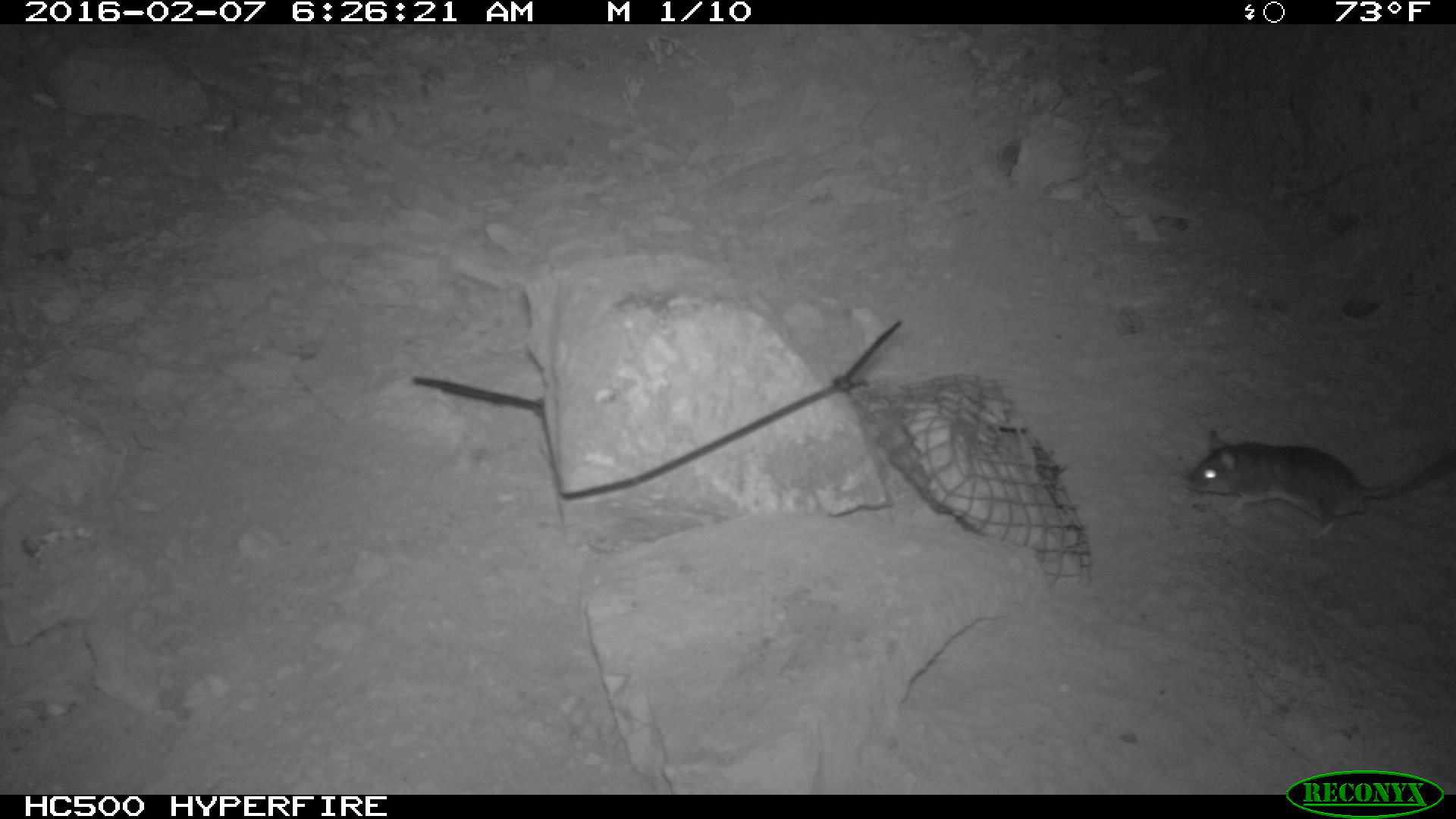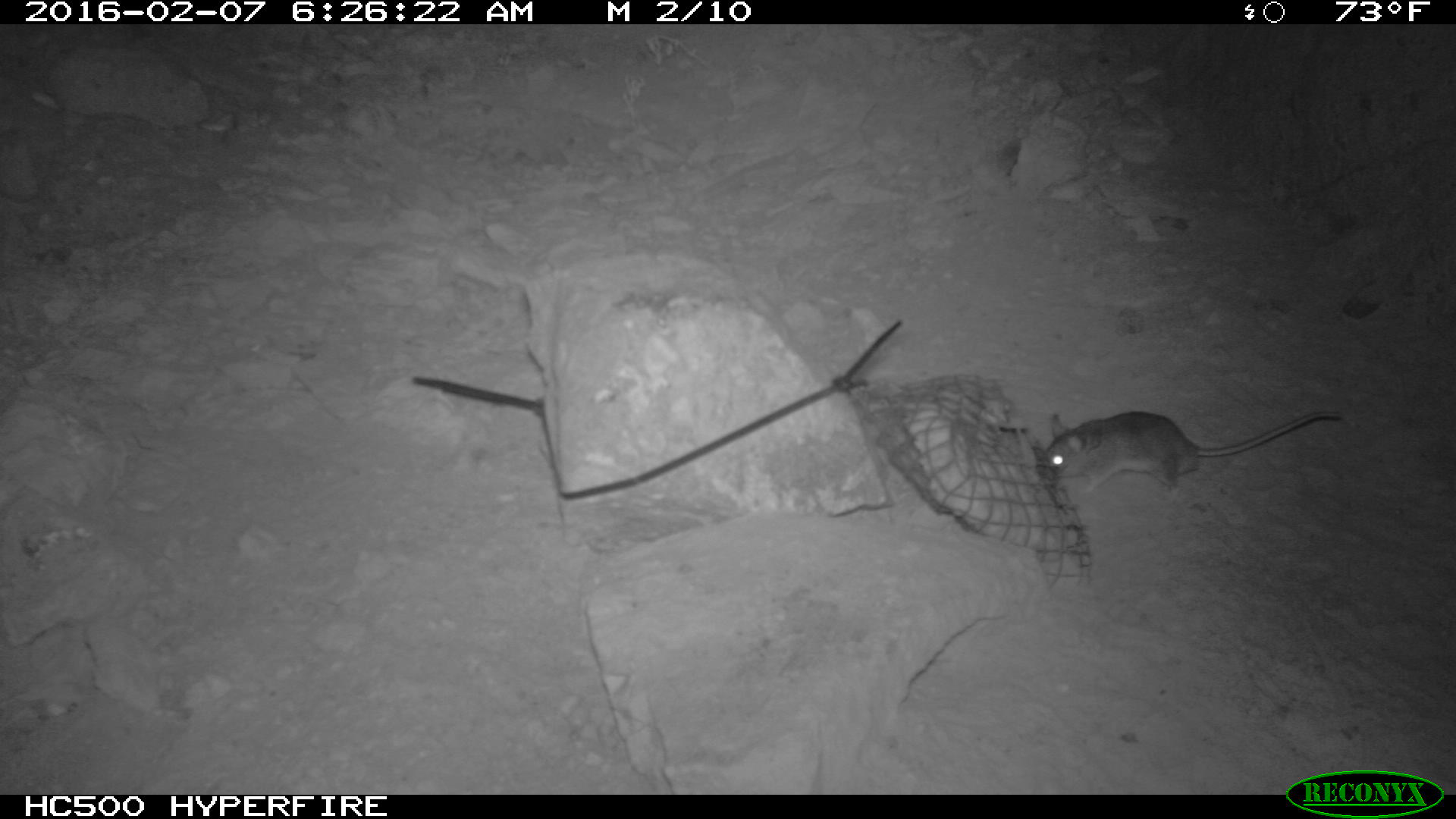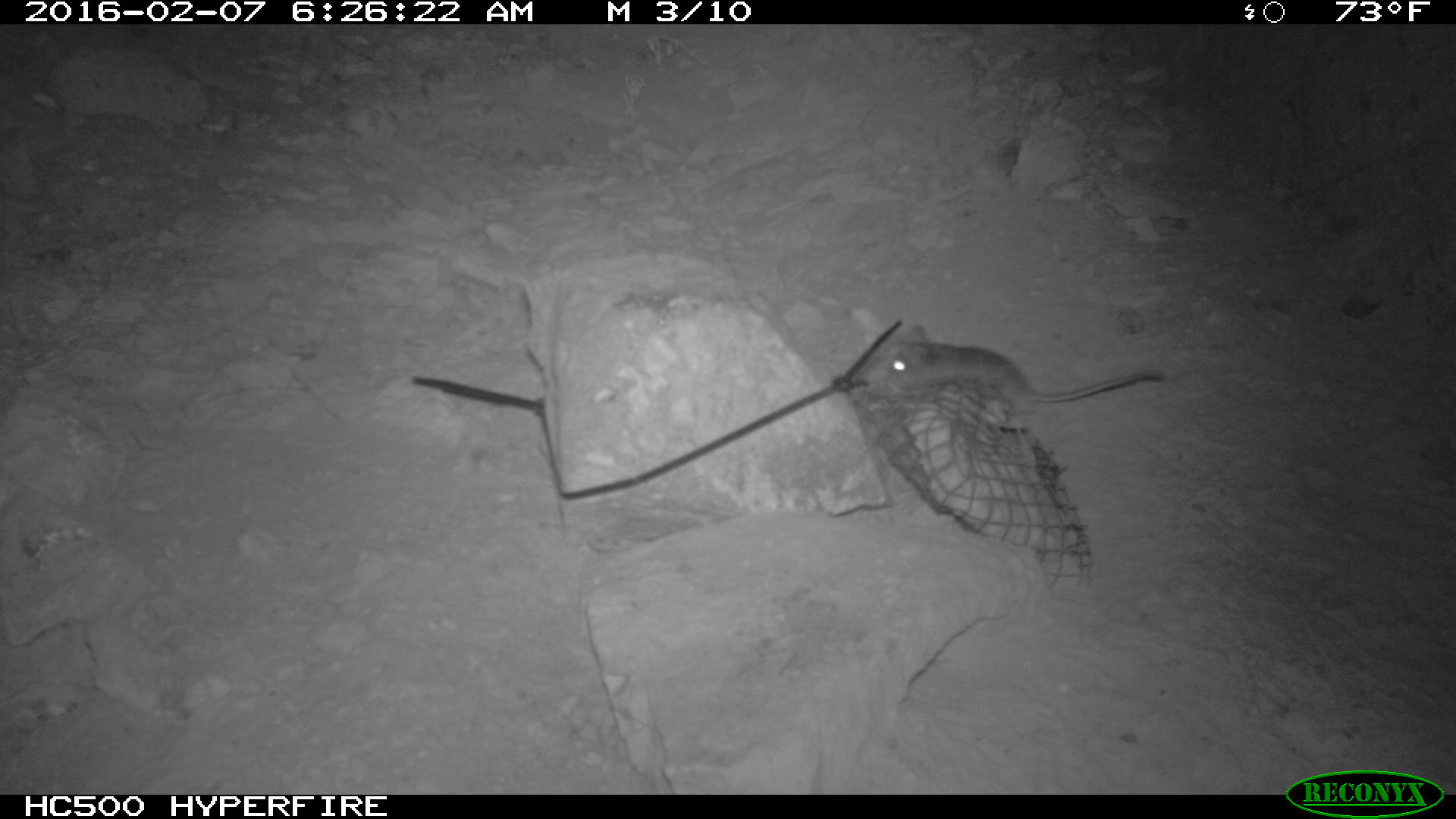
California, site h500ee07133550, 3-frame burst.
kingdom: Animalia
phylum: Chordata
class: Mammalia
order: Rodentia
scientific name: Rodentia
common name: rodent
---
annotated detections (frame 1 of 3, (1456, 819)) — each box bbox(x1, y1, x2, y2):
rodent: bbox(1190, 428, 1455, 541)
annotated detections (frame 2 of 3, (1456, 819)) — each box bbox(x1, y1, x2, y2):
rodent: bbox(1037, 410, 1343, 495)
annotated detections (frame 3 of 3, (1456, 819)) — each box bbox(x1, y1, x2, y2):
rodent: bbox(886, 323, 1165, 413)